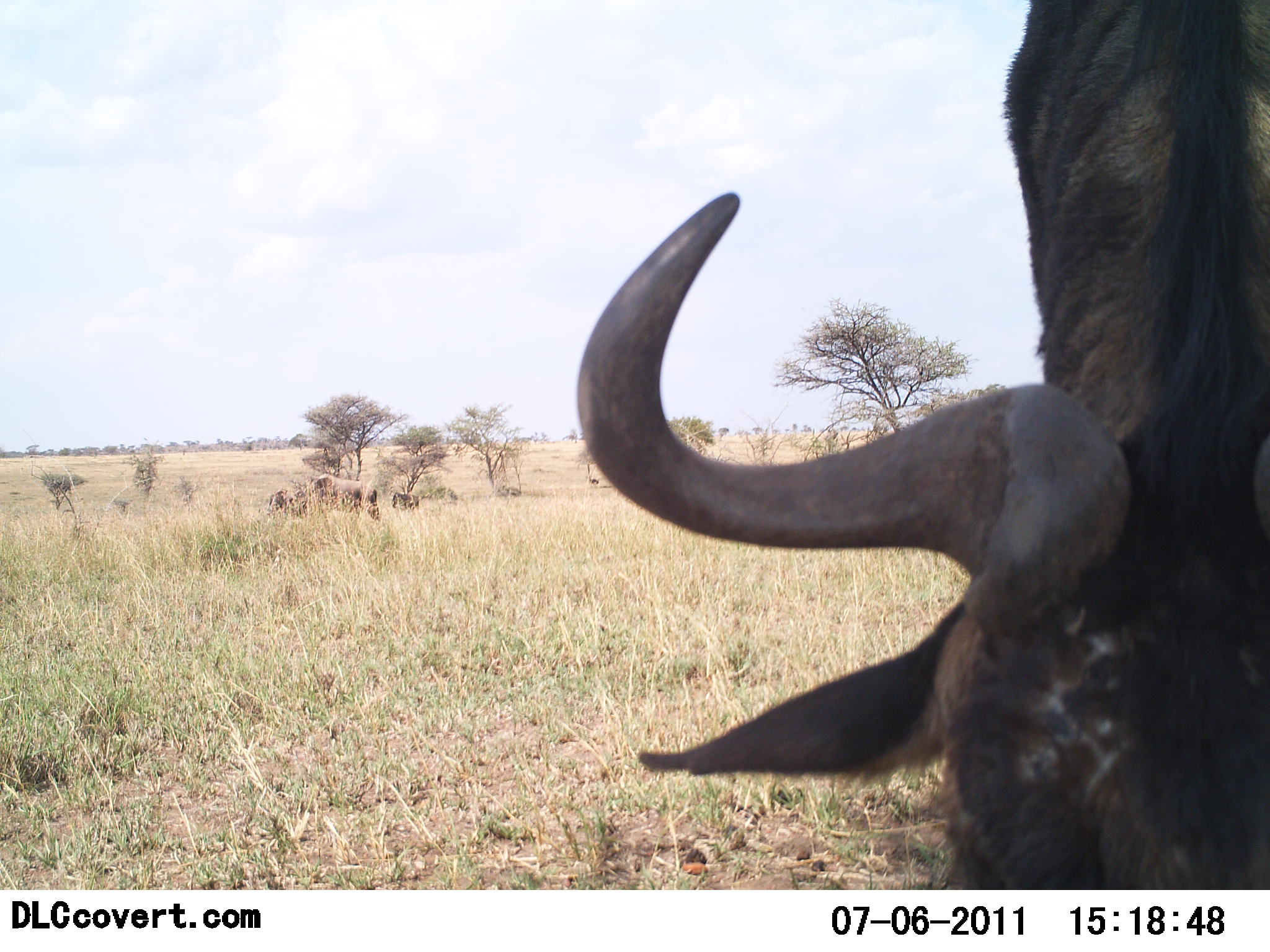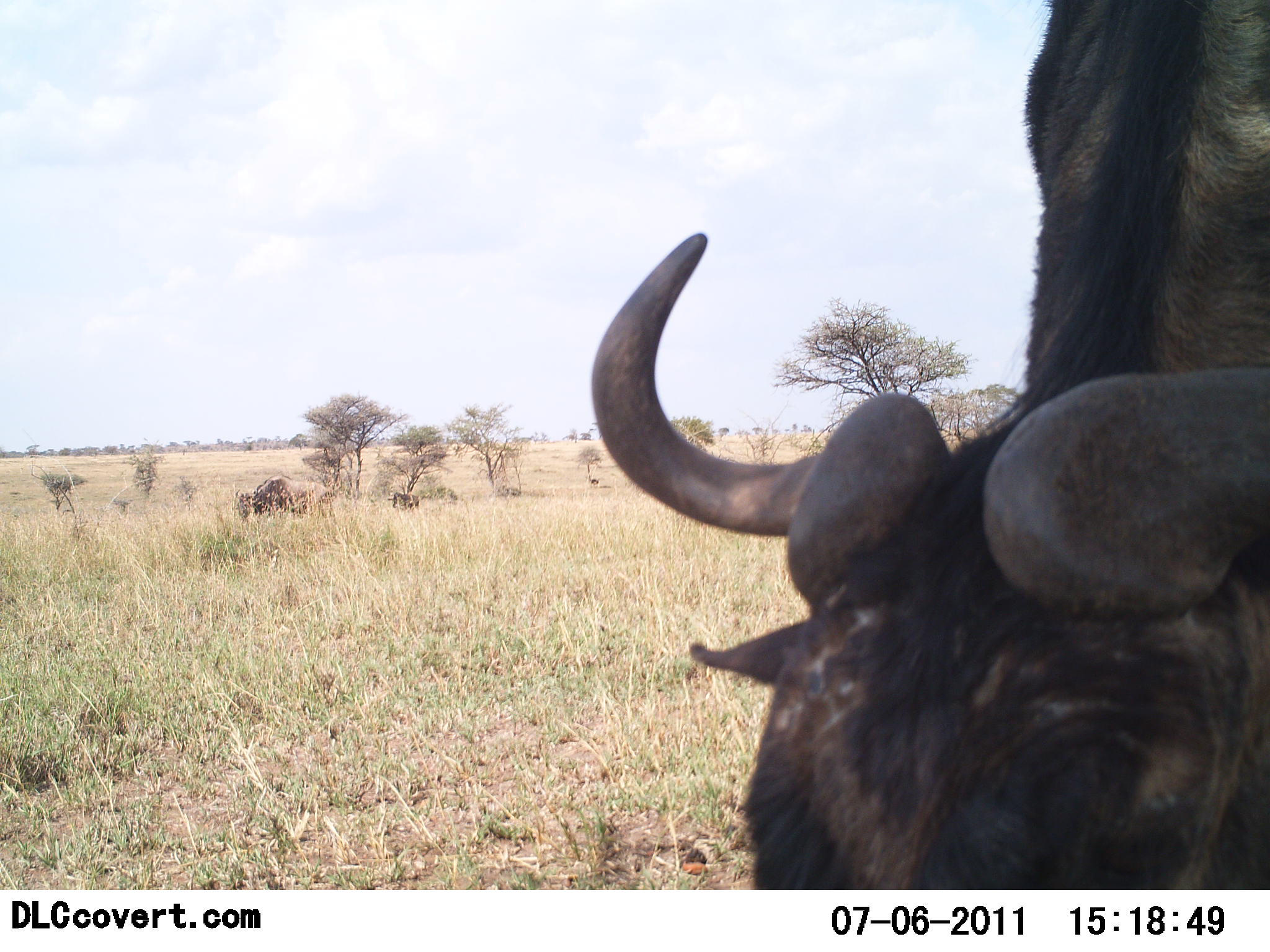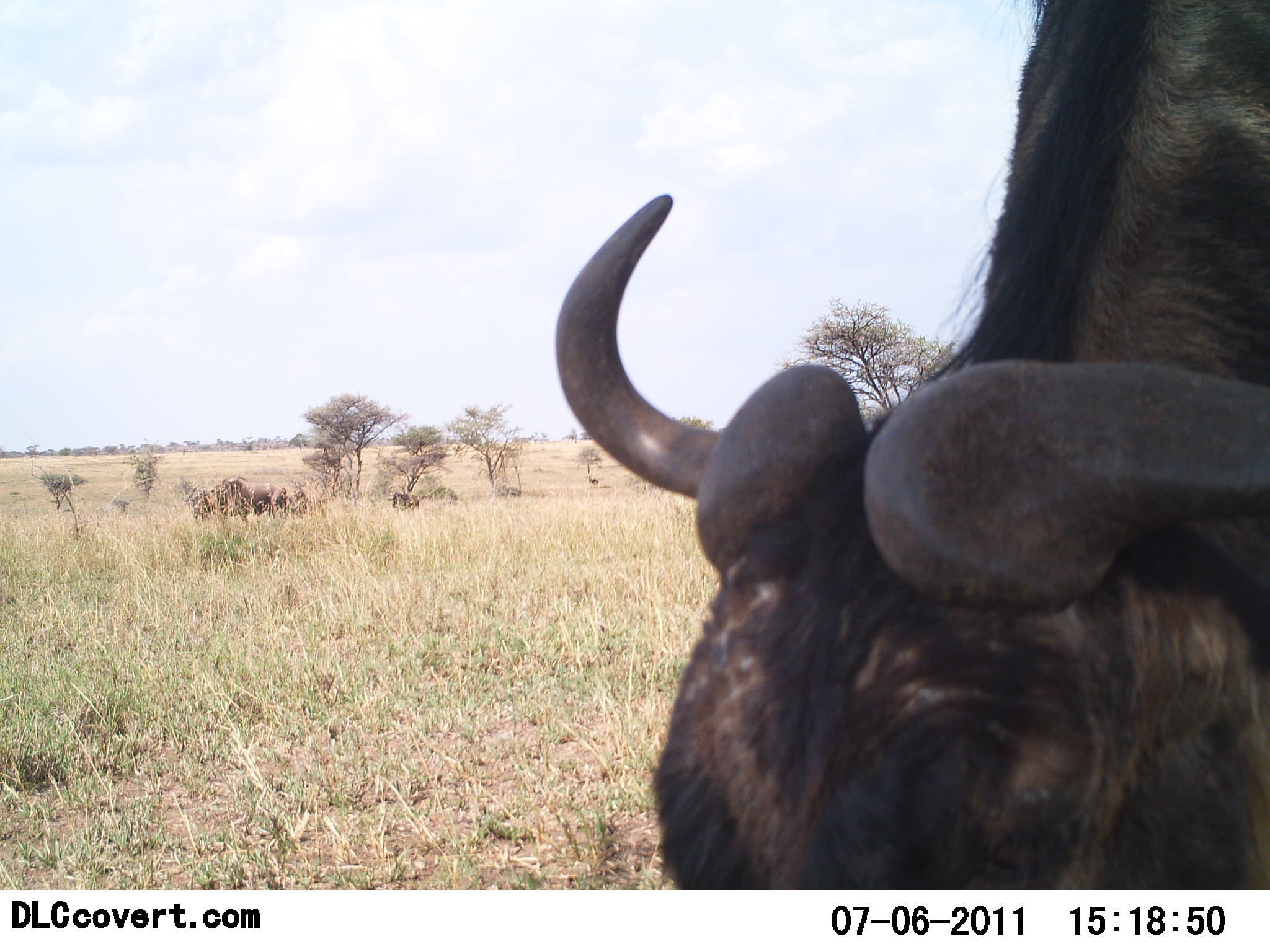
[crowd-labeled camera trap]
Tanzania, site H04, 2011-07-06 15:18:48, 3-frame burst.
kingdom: Animalia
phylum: Chordata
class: Mammalia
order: Artiodactyla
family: Bovidae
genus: Connochaetes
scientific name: Connochaetes taurinus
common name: blue wildebeest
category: wildebeest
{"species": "wildebeest (blue wildebeest) (Connochaetes taurinus)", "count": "3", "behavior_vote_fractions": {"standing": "36%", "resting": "9%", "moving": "36%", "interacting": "0%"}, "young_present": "0%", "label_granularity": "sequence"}